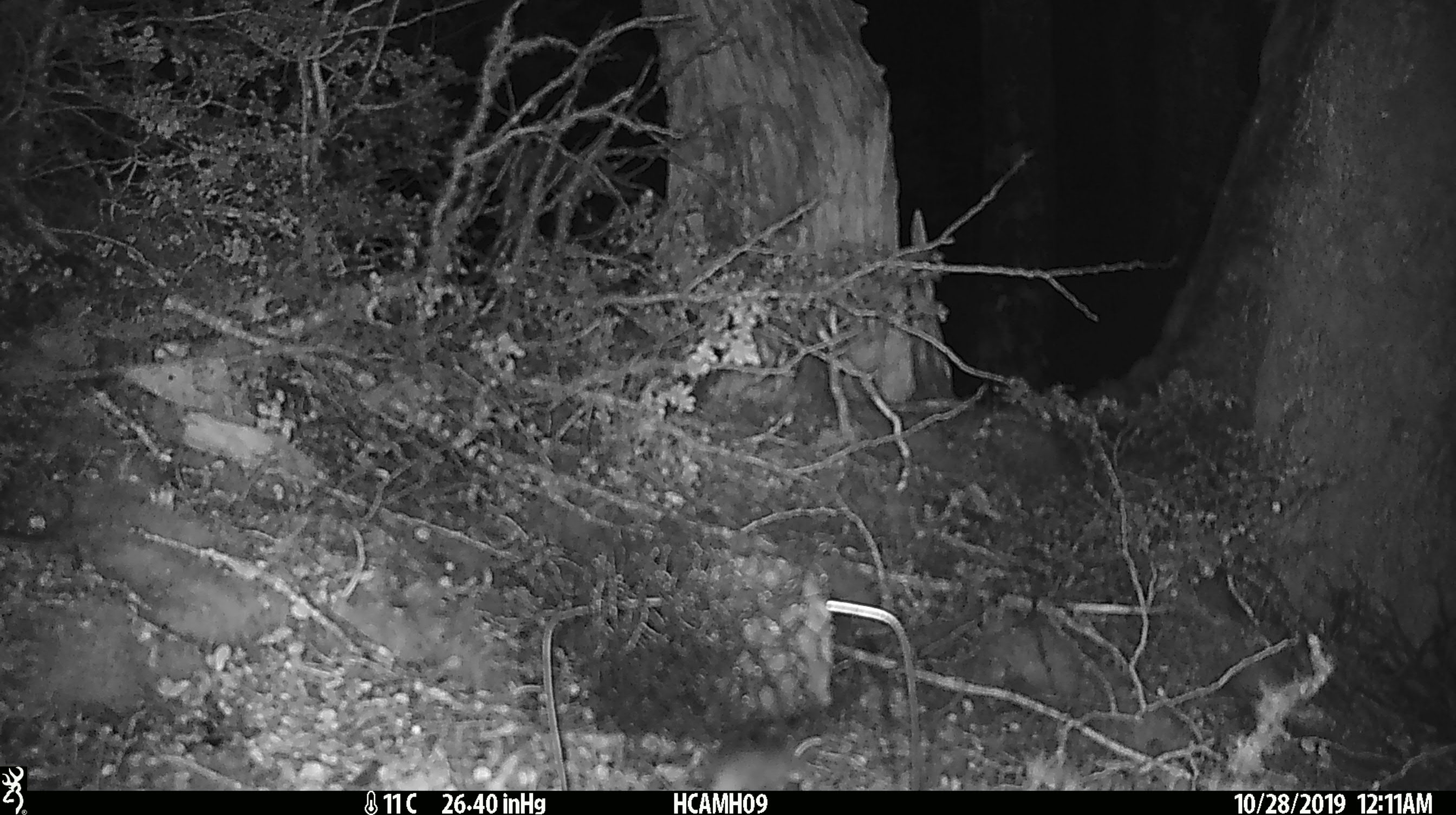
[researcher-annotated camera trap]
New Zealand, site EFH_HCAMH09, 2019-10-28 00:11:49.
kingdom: Animalia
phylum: Chordata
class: Mammalia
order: Rodentia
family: Muridae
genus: Mus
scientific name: Mus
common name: mouse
Mouse (Mus).